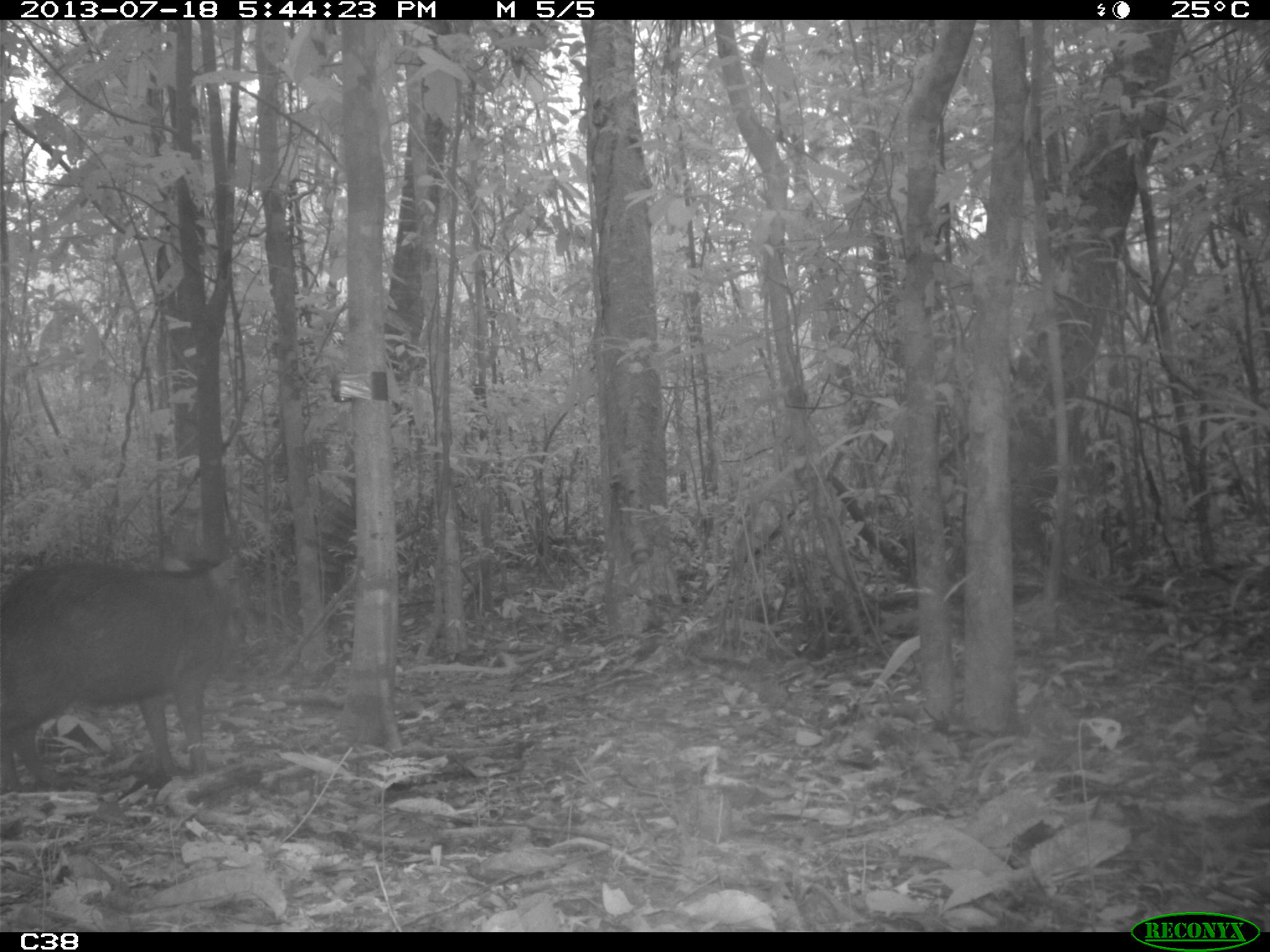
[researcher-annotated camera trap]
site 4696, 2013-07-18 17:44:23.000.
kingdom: Animalia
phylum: Chordata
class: Mammalia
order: Artiodactyla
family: Tayassuidae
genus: Tayassu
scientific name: Tayassu pecari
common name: white-lipped peccary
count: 3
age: adult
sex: male